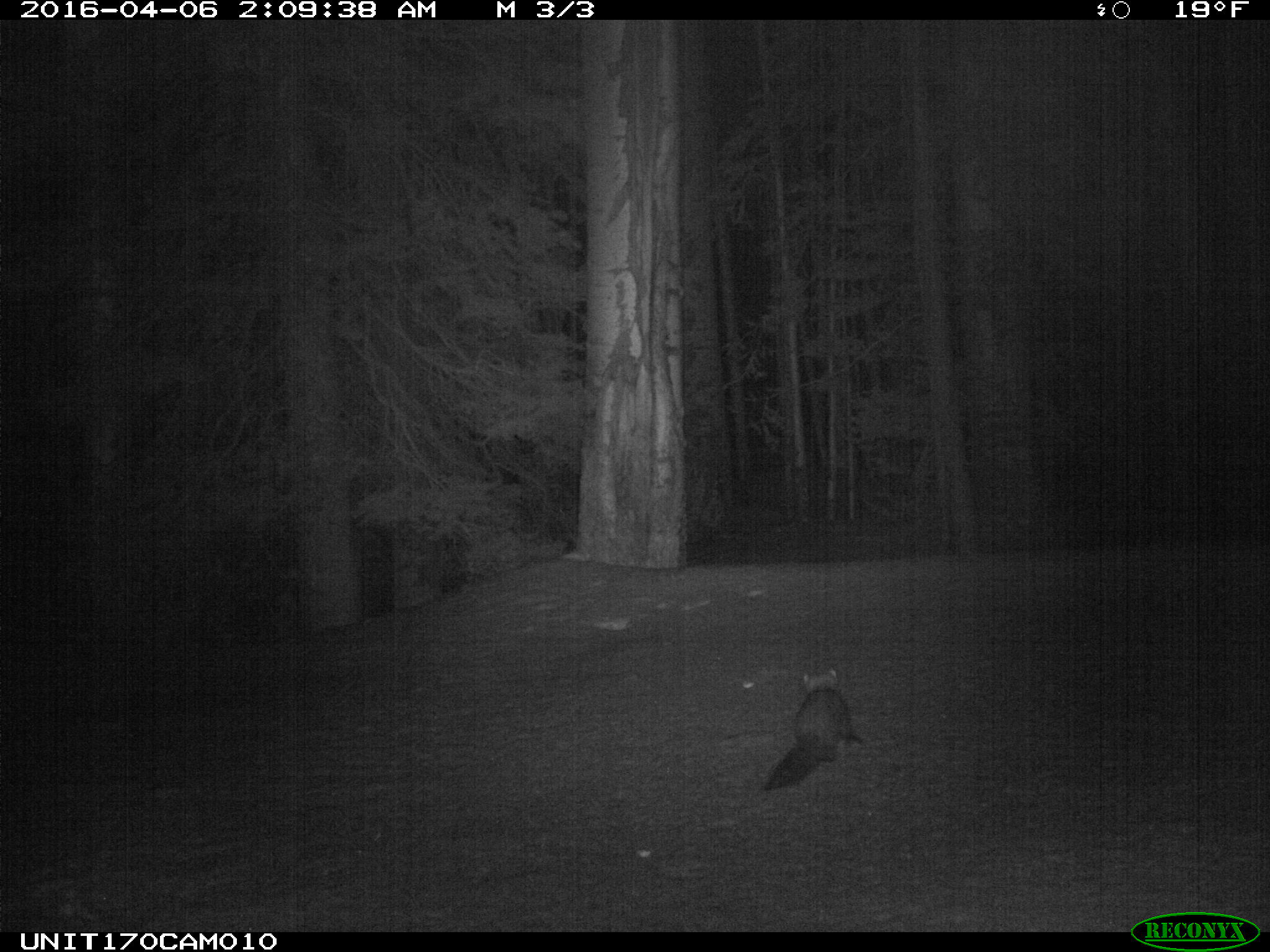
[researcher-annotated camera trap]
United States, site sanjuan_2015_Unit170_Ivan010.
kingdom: Animalia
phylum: Chordata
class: Mammalia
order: Carnivora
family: Mustelidae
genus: Martes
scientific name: Martes americana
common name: american marten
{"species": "Martes americana (american marten)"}